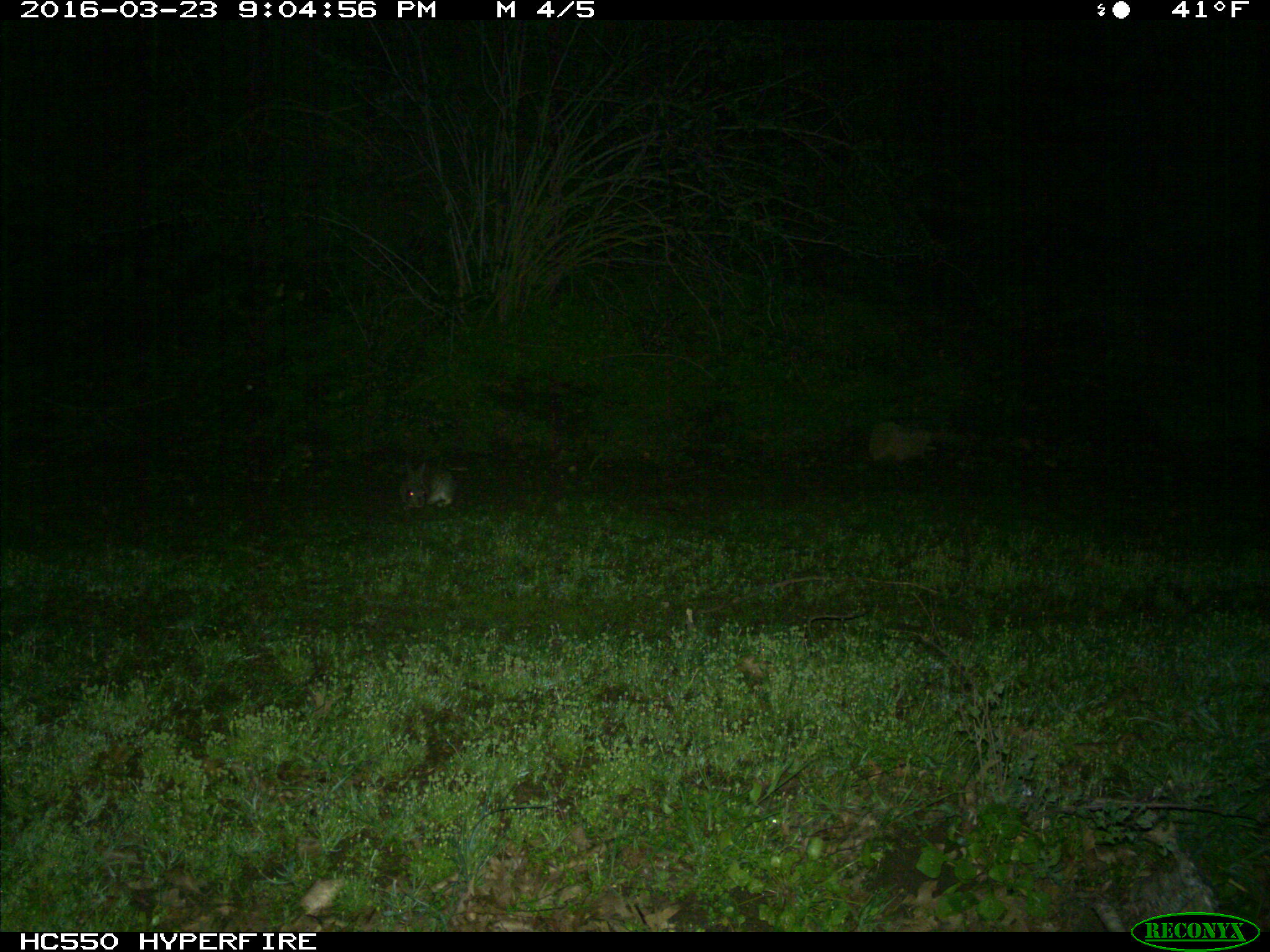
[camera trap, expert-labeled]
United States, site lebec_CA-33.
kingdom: Animalia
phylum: Chordata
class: Mammalia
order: Lagomorpha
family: Leporidae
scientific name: Leporidae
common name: rabbits and hares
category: unidentified rabbit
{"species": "unidentified rabbit (rabbits and hares) (Leporidae)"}